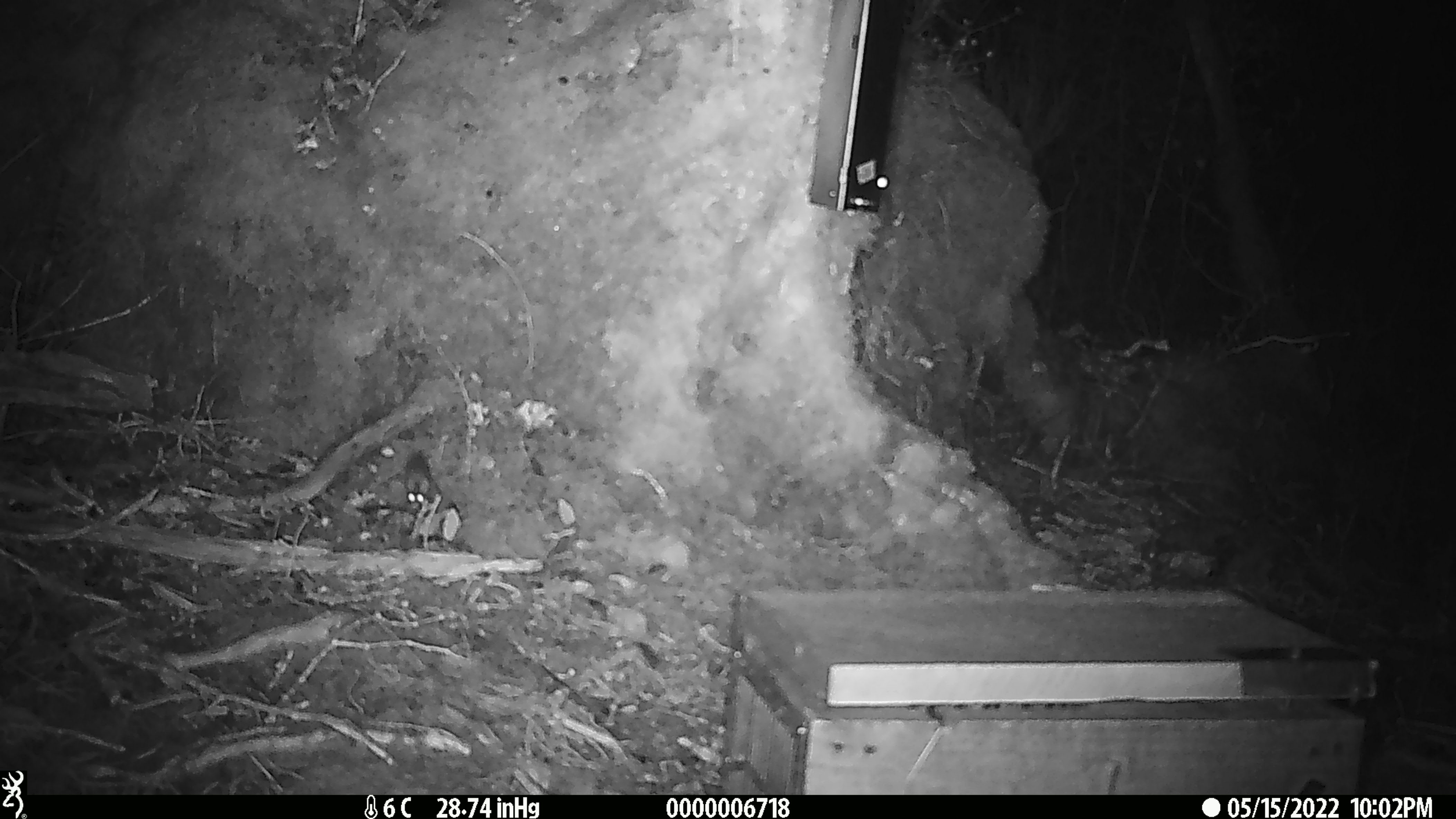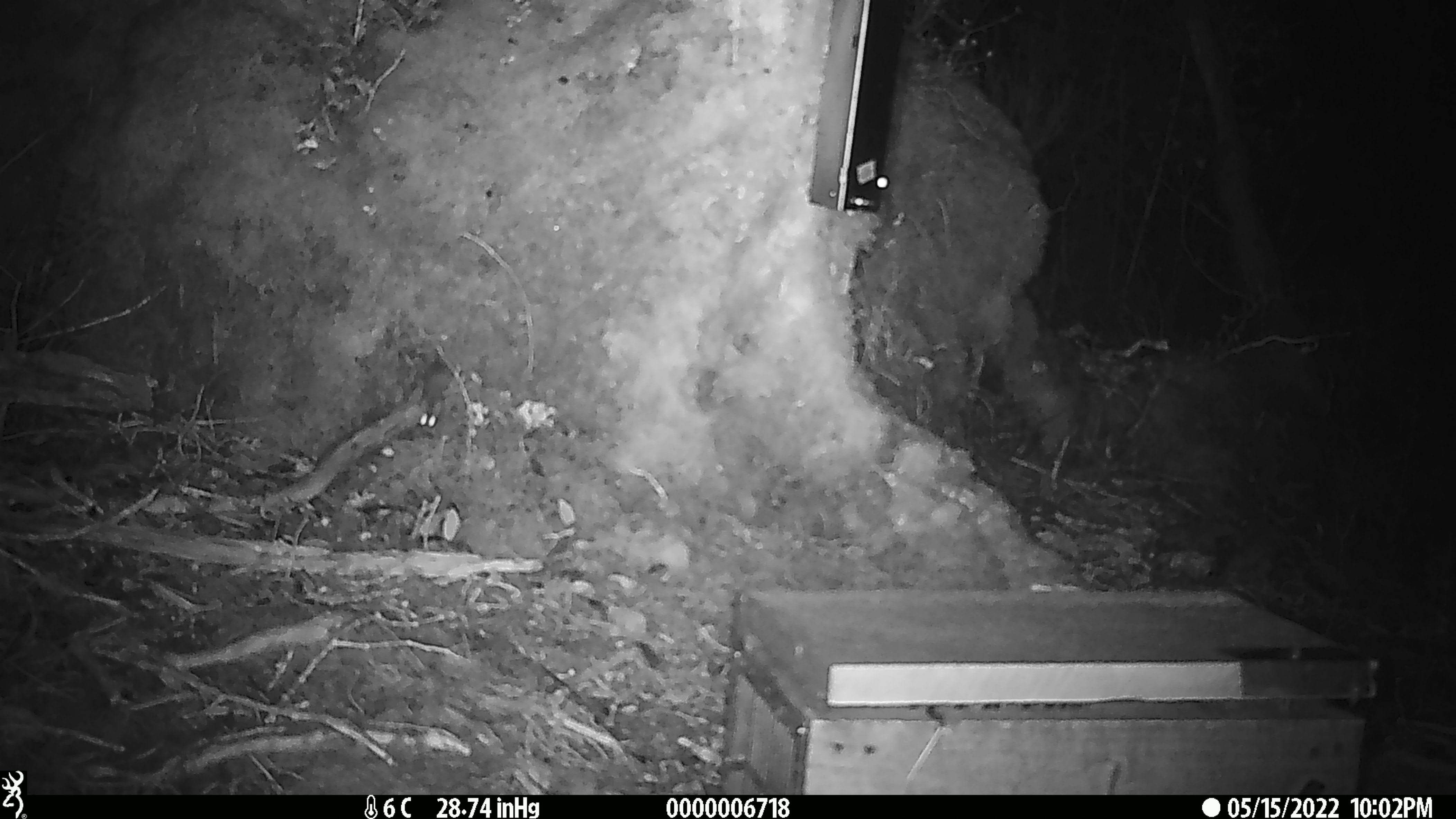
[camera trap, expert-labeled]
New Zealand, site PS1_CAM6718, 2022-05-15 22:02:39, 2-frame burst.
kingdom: Animalia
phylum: Chordata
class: Mammalia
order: Rodentia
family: Muridae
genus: Mus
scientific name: Mus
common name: mouse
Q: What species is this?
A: Mouse (Mus).